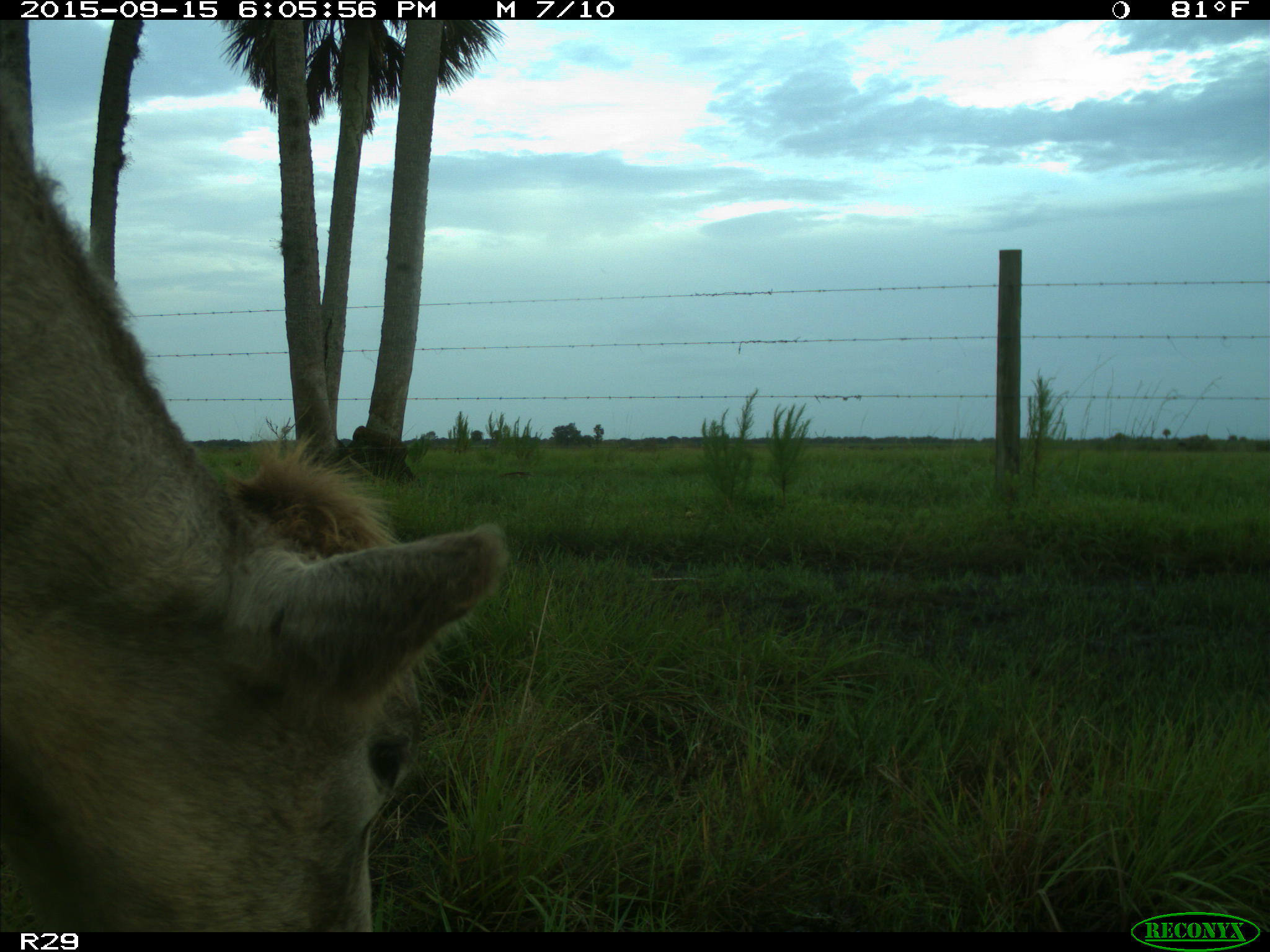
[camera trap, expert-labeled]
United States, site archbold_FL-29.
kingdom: Animalia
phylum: Chordata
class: Mammalia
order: Artiodactyla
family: Bovidae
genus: Bos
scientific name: Bos taurus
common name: domestic cow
Bos taurus (domestic cow).